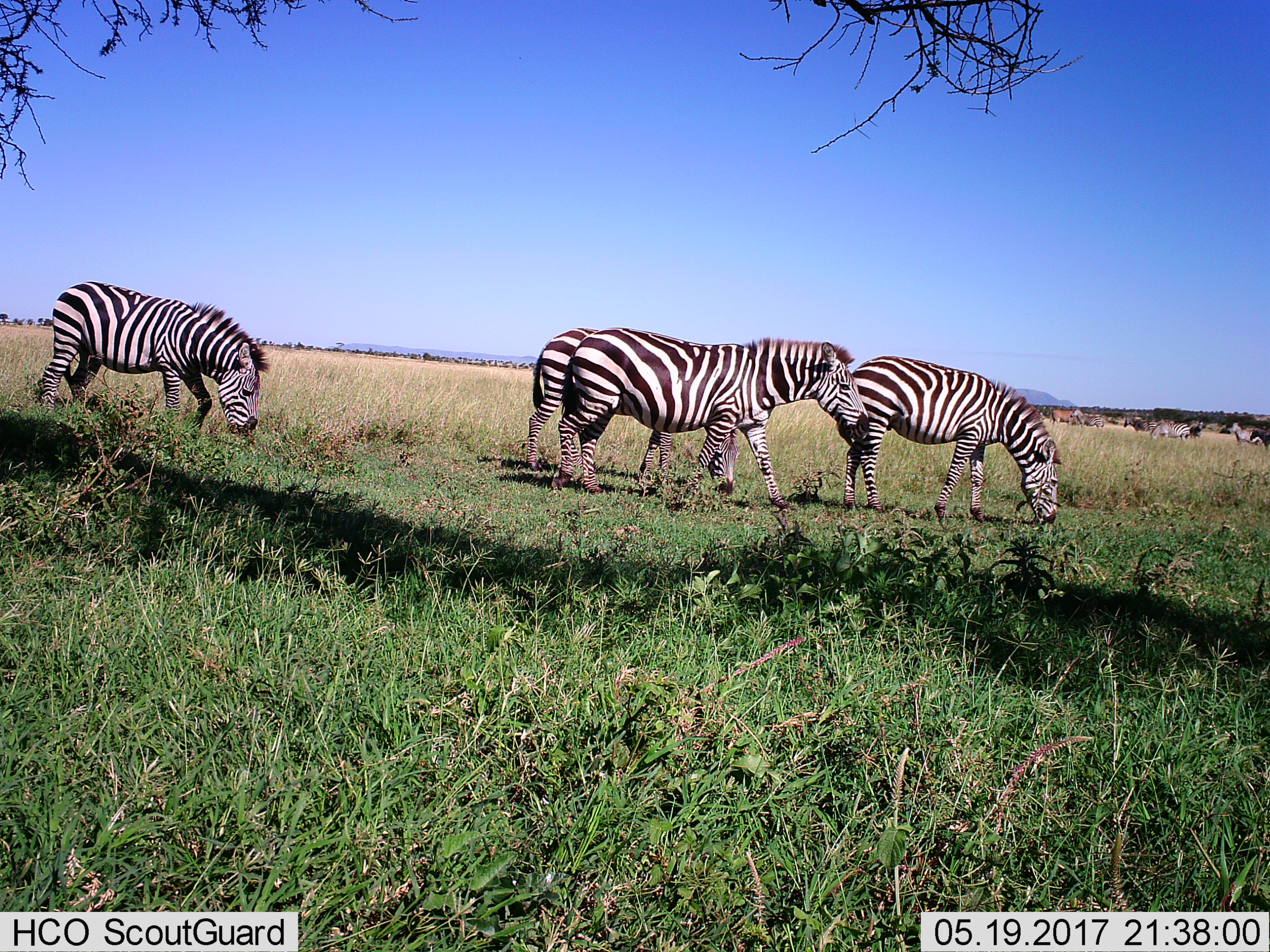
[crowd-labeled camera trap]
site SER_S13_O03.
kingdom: Animalia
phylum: Chordata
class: Mammalia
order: Perissodactyla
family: Equidae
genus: Equus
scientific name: Equus quagga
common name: plains zebra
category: zebraplains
Zebraplains (plains zebra) (Equus quagga), count 10. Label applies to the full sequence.